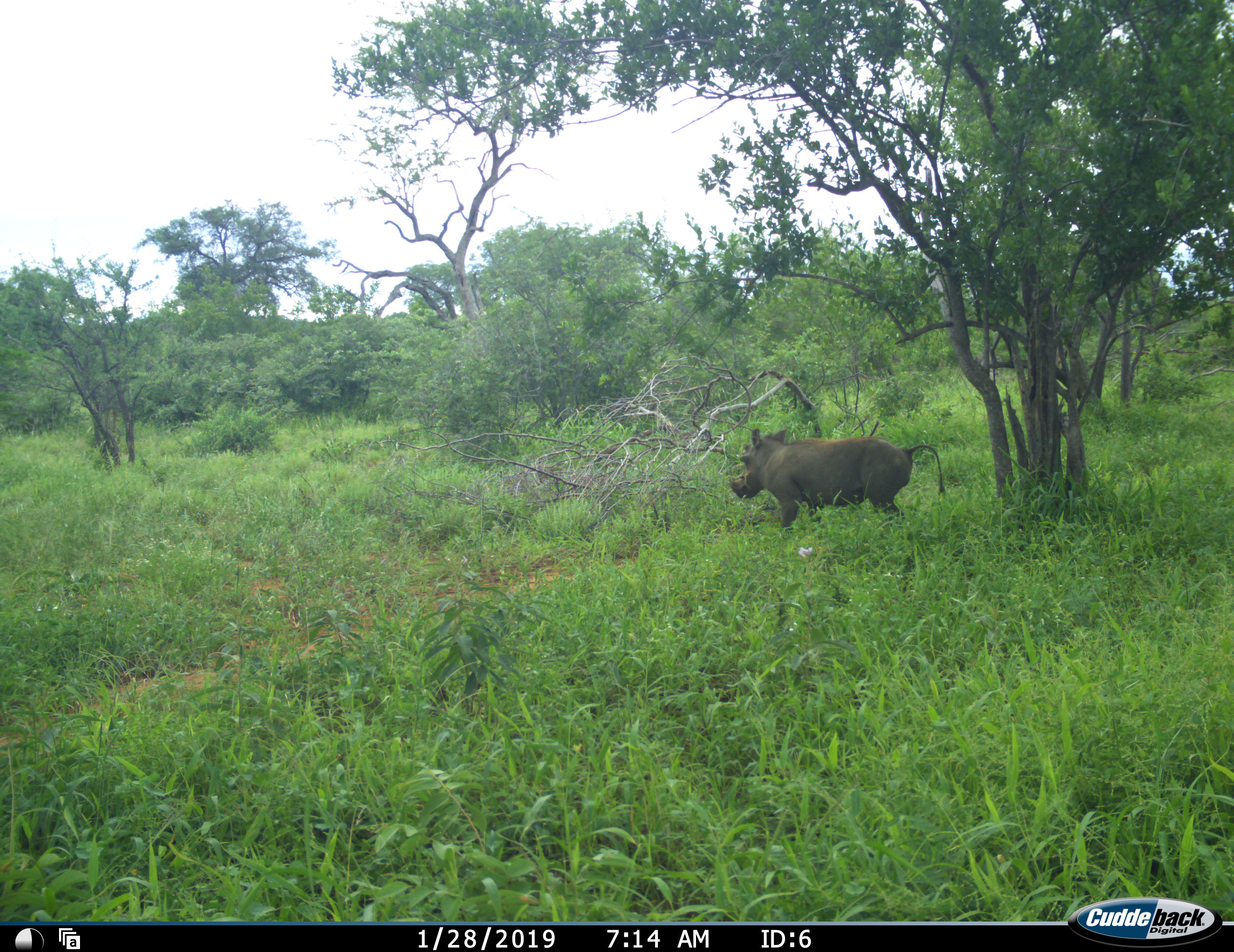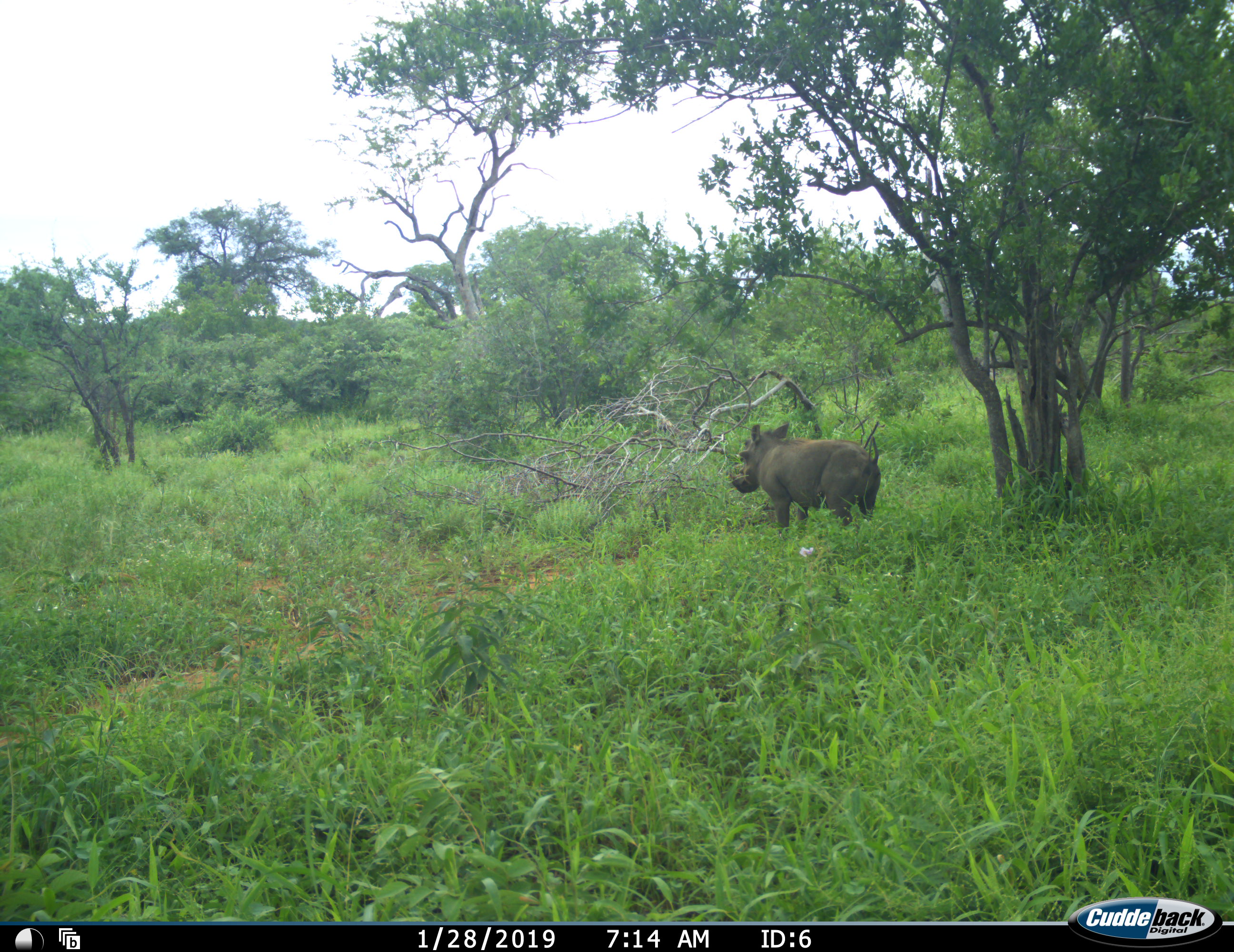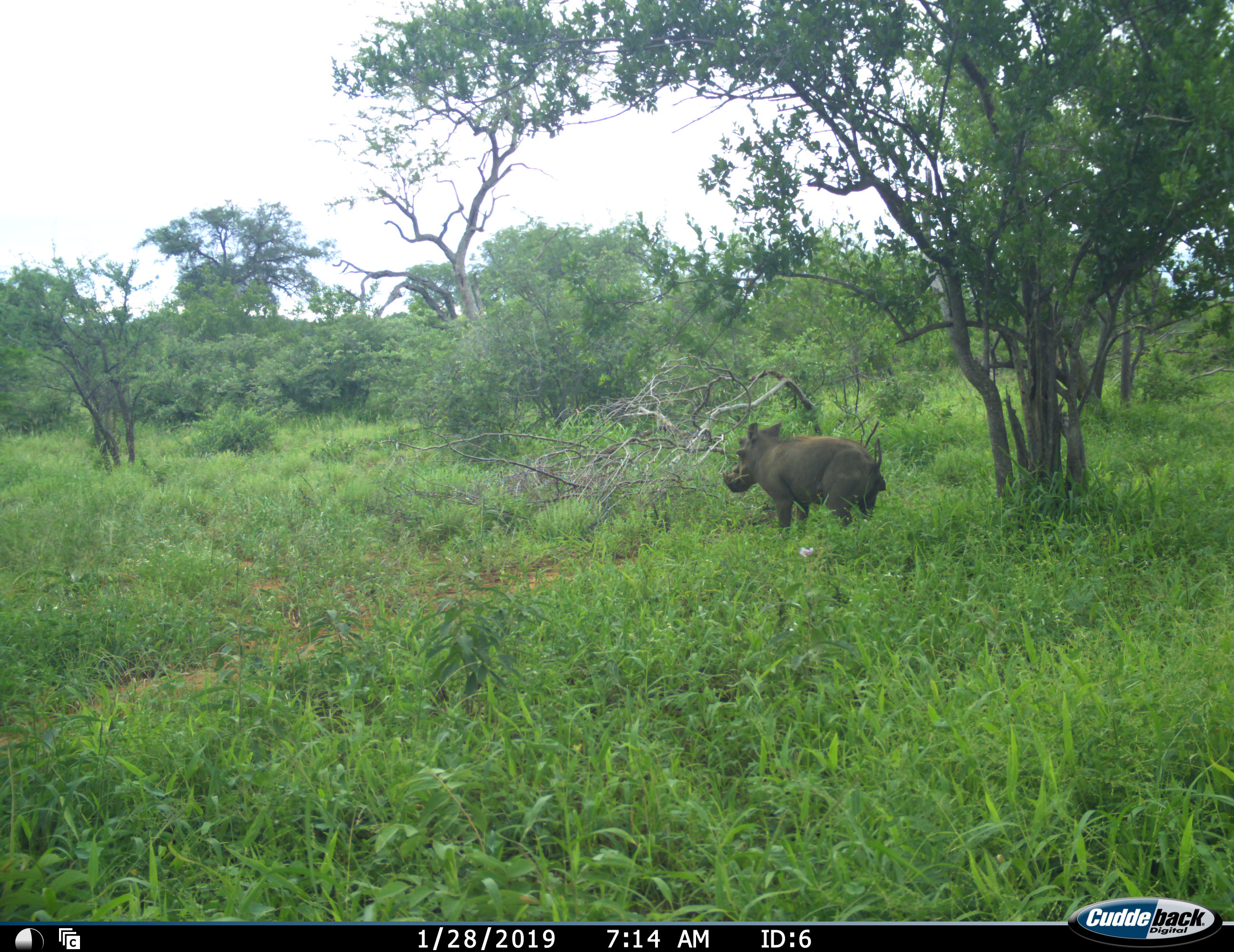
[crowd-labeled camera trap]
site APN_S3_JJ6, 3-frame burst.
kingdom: Animalia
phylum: Chordata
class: Mammalia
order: Artiodactyla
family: Suidae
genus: Phacochoerus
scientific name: Phacochoerus africanus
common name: warthog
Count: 1.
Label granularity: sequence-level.